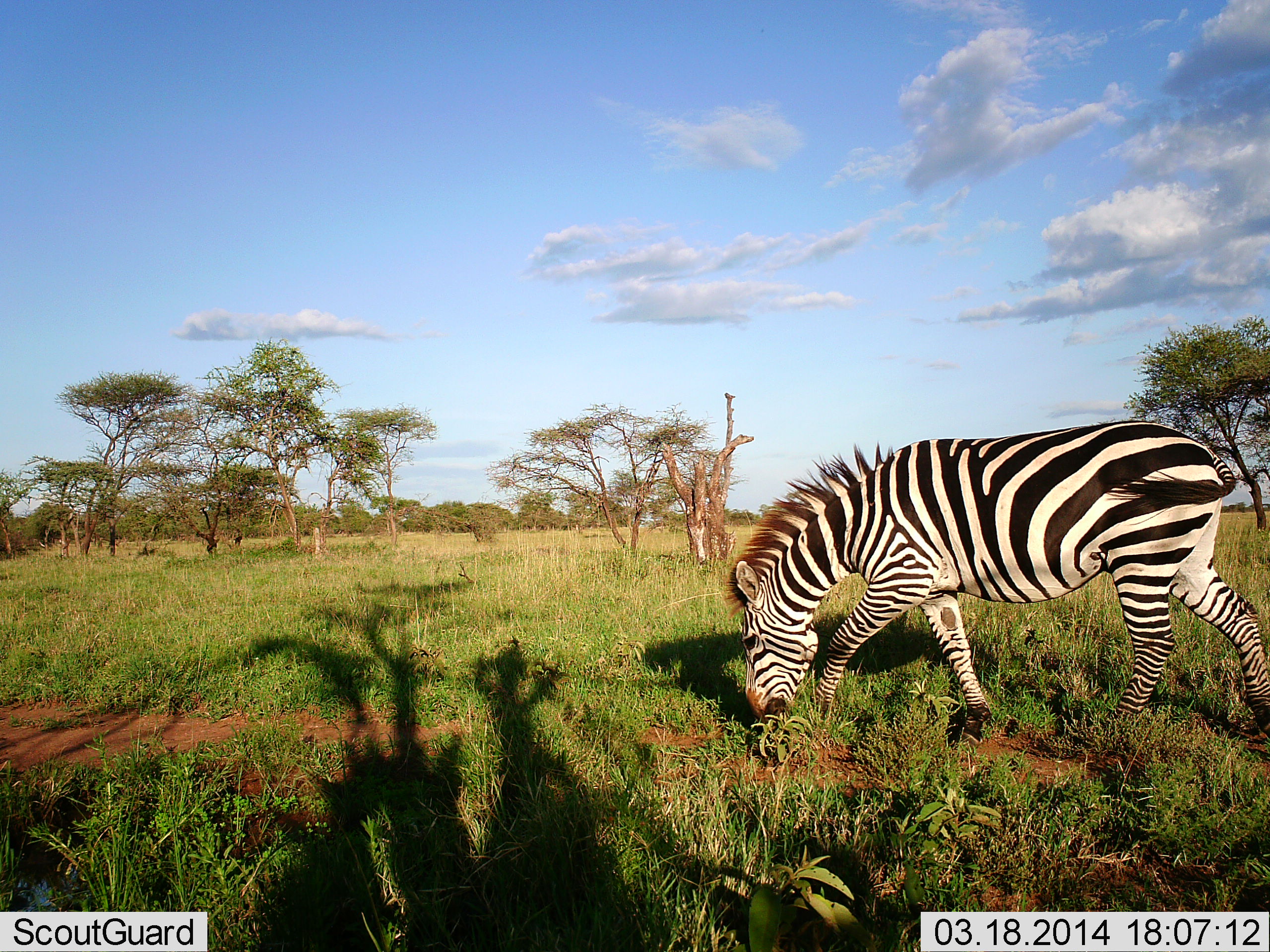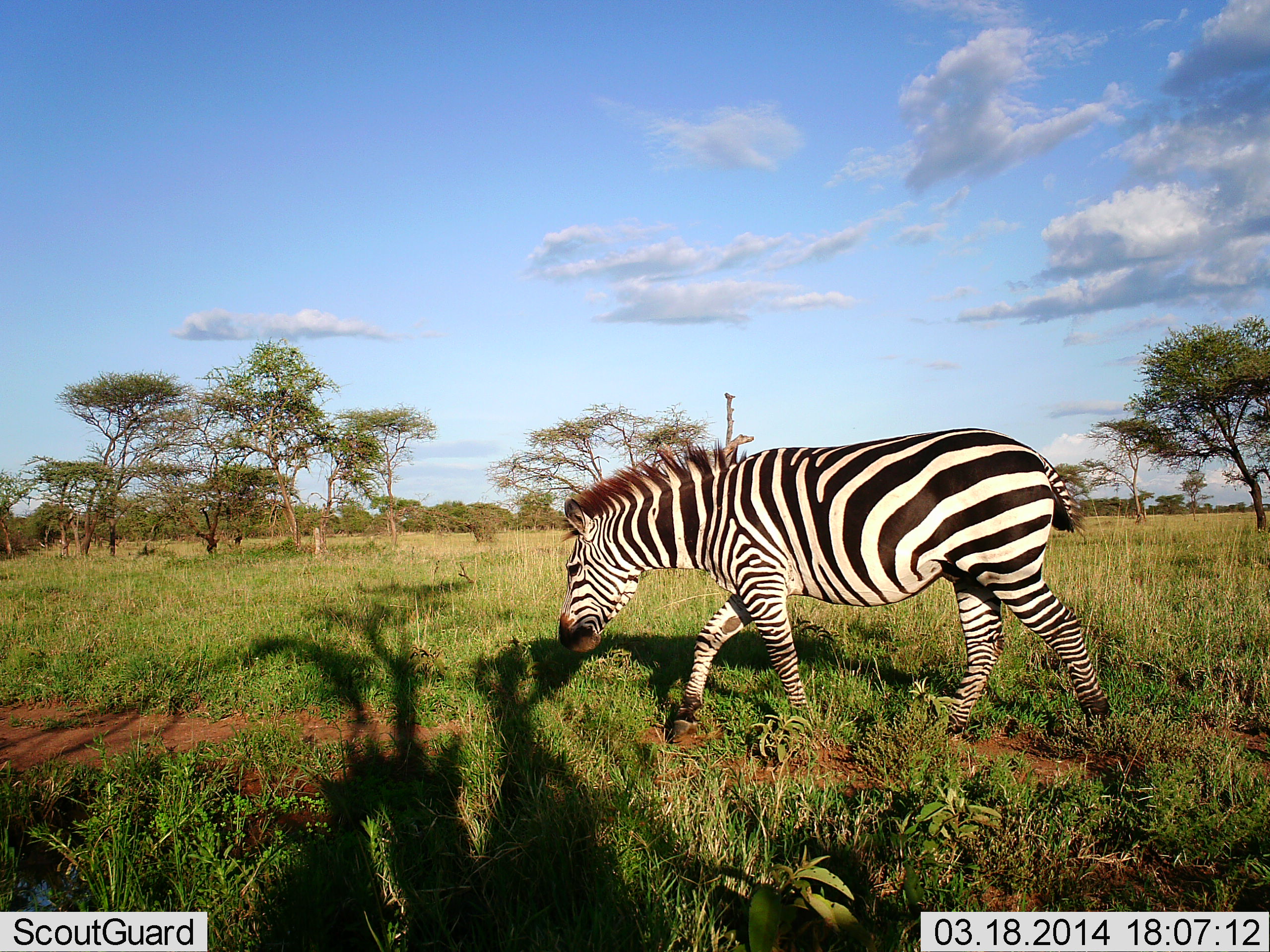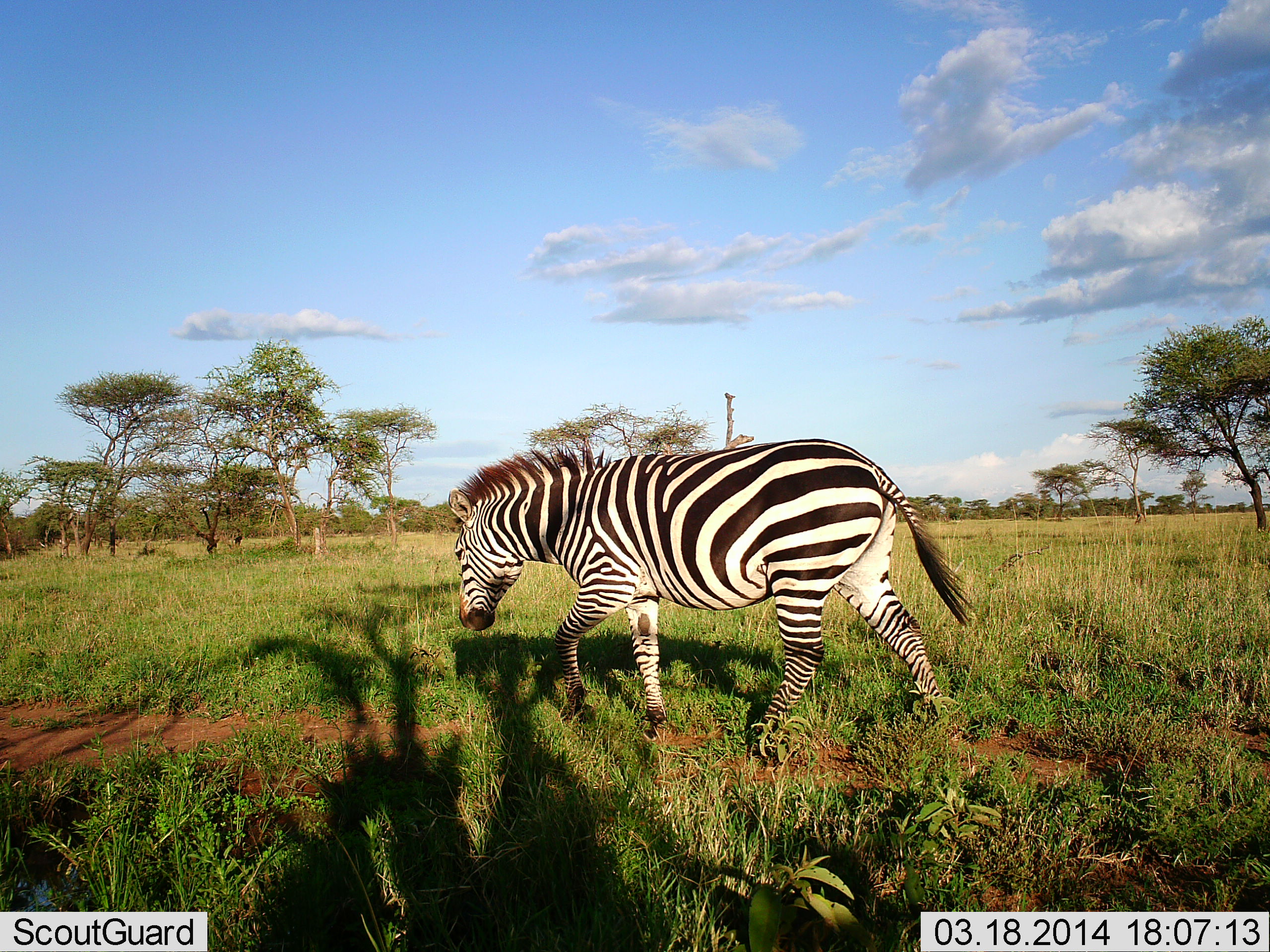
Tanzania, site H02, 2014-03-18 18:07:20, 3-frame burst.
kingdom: Animalia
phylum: Chordata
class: Mammalia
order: Perissodactyla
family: Equidae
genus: Equus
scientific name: Equus quagga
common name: plains zebra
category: zebra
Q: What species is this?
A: Zebra (plains zebra) (Equus quagga).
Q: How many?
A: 1.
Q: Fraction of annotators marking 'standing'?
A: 2%.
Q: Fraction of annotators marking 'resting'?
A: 0%.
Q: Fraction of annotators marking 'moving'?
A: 96%.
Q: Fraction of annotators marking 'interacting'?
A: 0%.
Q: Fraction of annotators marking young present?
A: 0%.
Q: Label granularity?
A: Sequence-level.